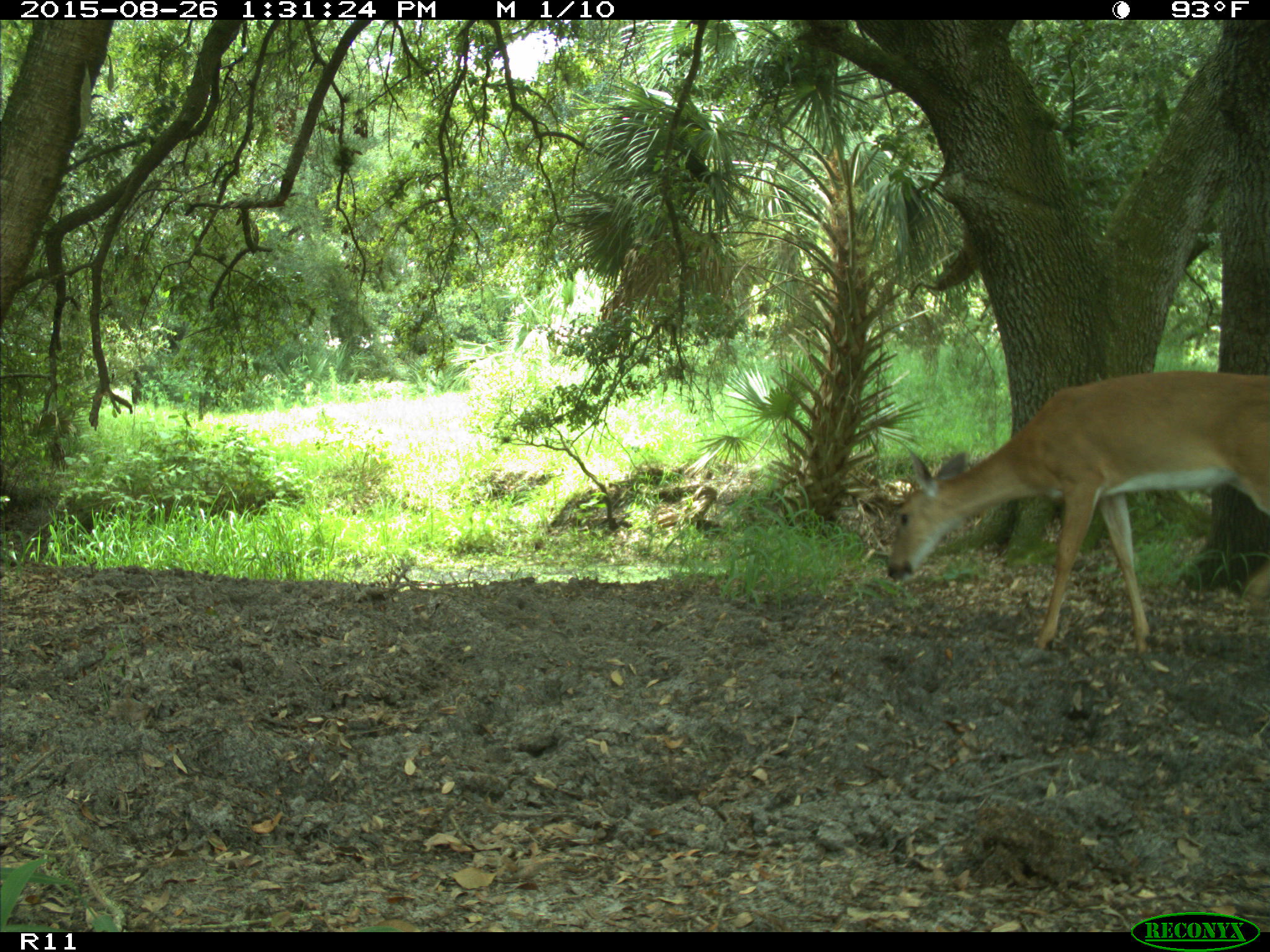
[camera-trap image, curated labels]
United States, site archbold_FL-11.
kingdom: Animalia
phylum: Chordata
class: Mammalia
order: Artiodactyla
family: Cervidae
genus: Odocoileus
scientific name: Odocoileus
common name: deer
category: unidentified deer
Unidentified deer (deer) (Odocoileus).